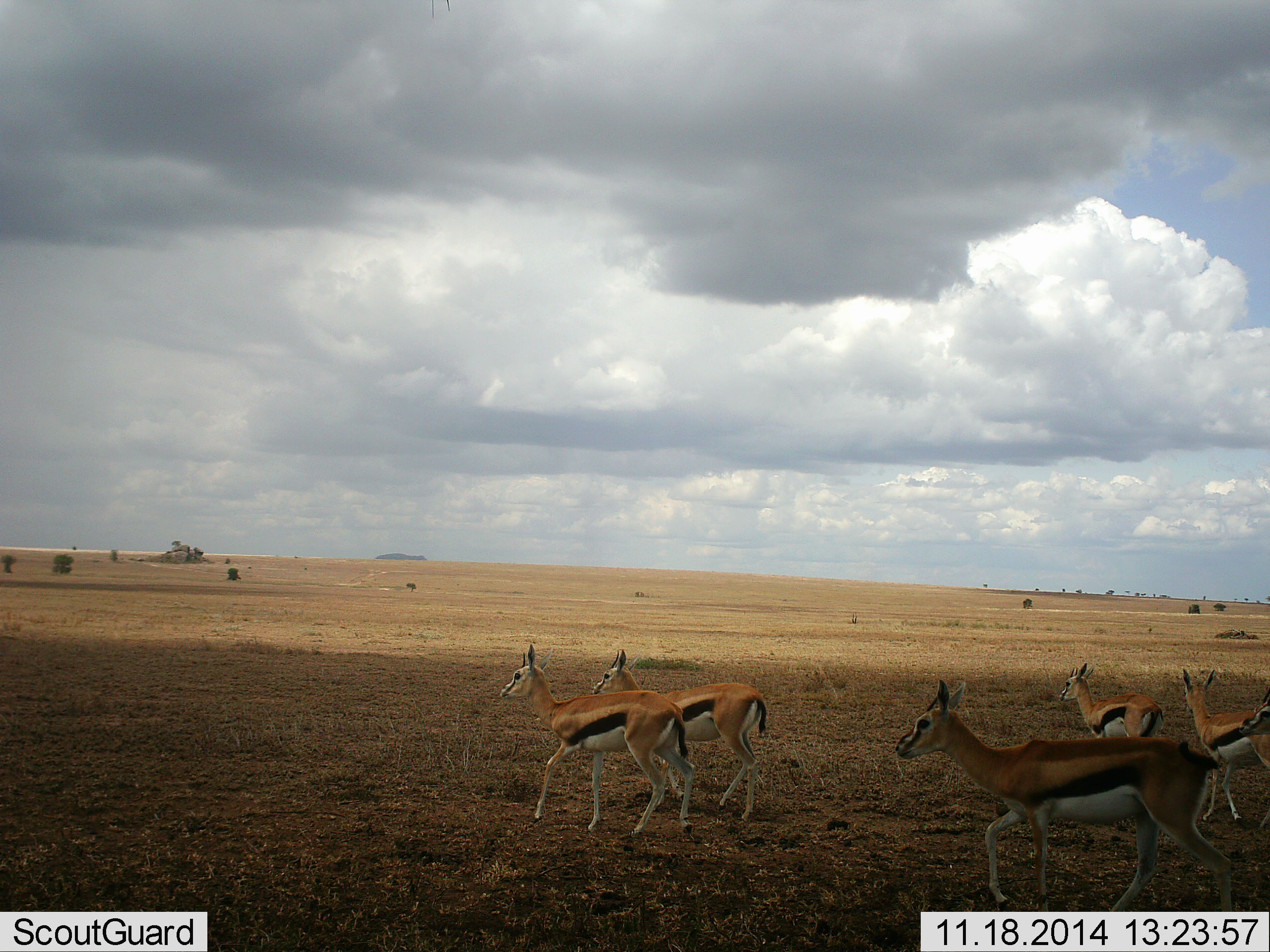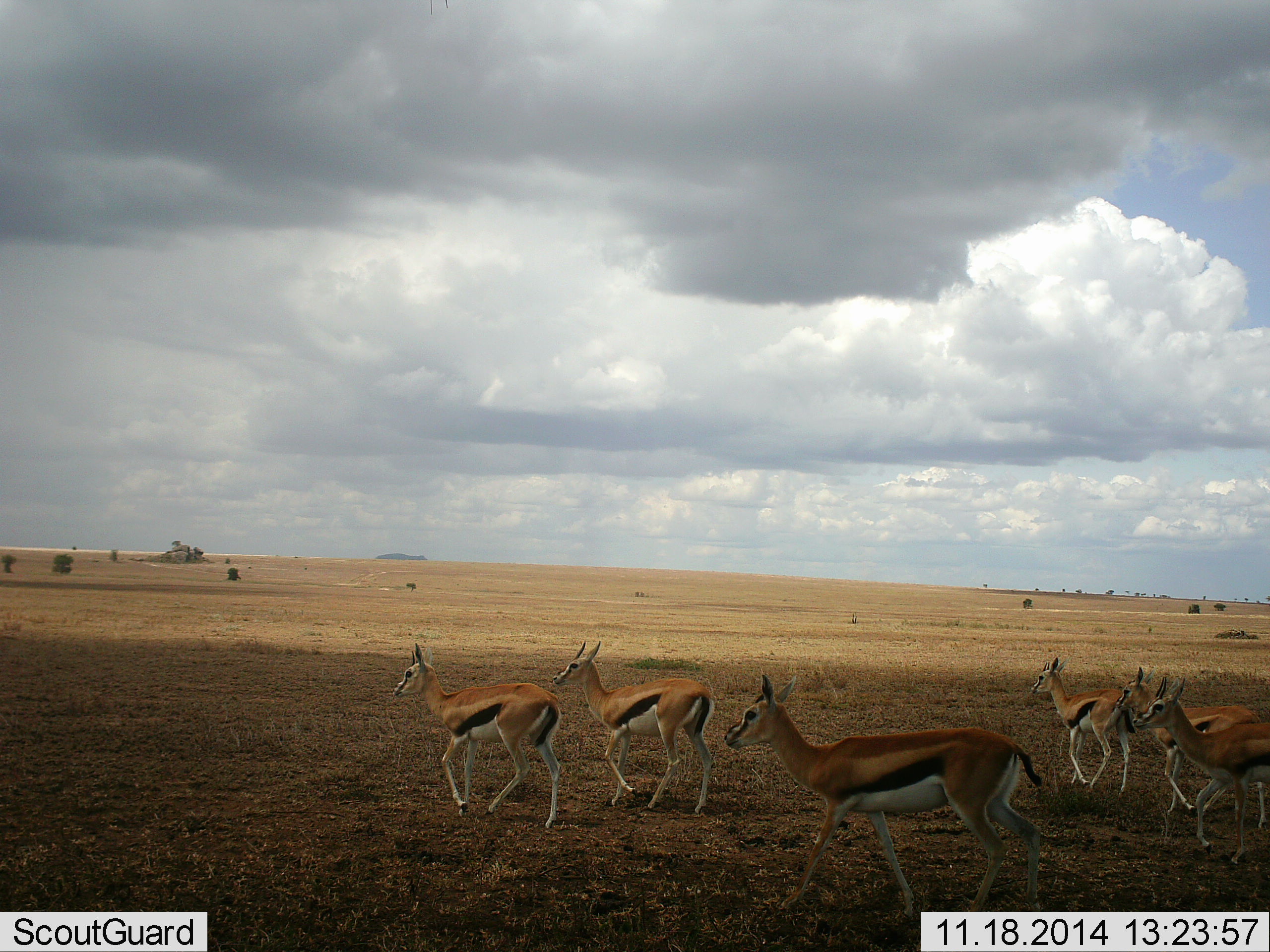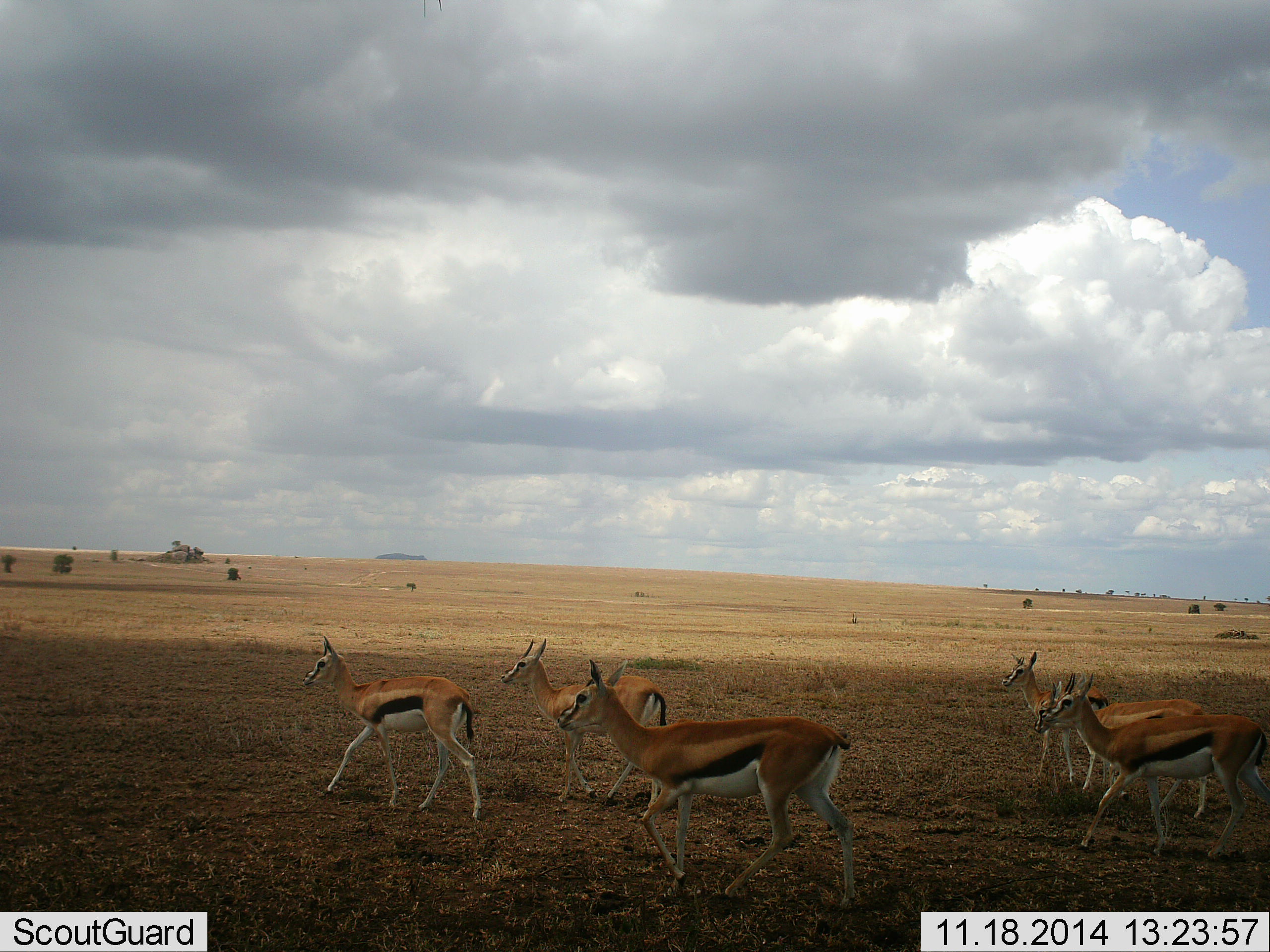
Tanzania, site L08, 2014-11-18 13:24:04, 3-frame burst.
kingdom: Animalia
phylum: Chordata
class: Mammalia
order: Artiodactyla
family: Bovidae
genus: Eudorcas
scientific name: Eudorcas thomsonii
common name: thomson's gazelle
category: gazellethomsons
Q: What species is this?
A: Gazellethomsons (thomson's gazelle) (Eudorcas thomsonii).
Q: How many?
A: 6.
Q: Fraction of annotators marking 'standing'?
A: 0%.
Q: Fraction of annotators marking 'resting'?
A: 0%.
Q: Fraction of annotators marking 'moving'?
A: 100%.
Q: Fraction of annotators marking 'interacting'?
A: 0%.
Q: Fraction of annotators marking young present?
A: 10%.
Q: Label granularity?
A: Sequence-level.